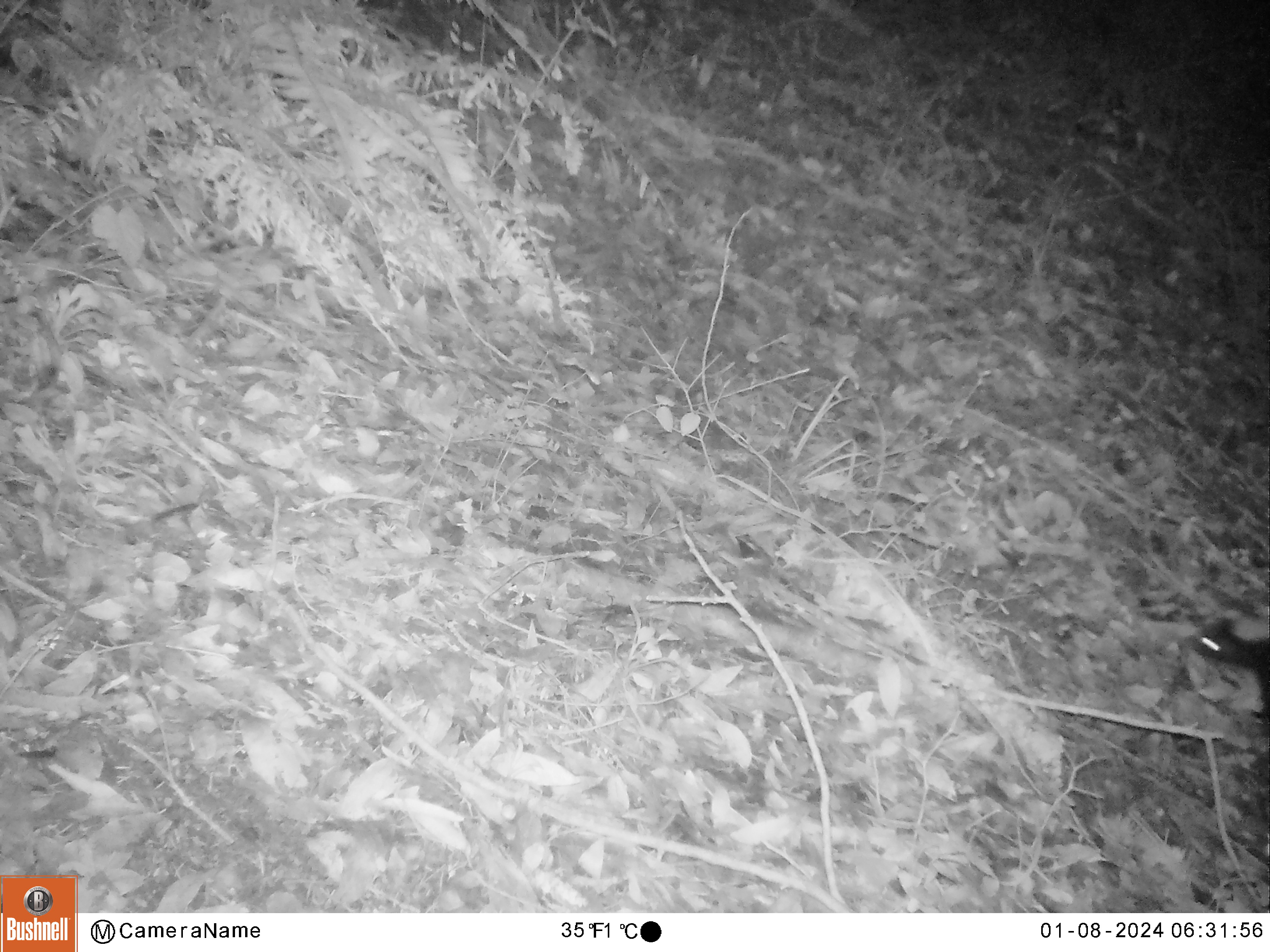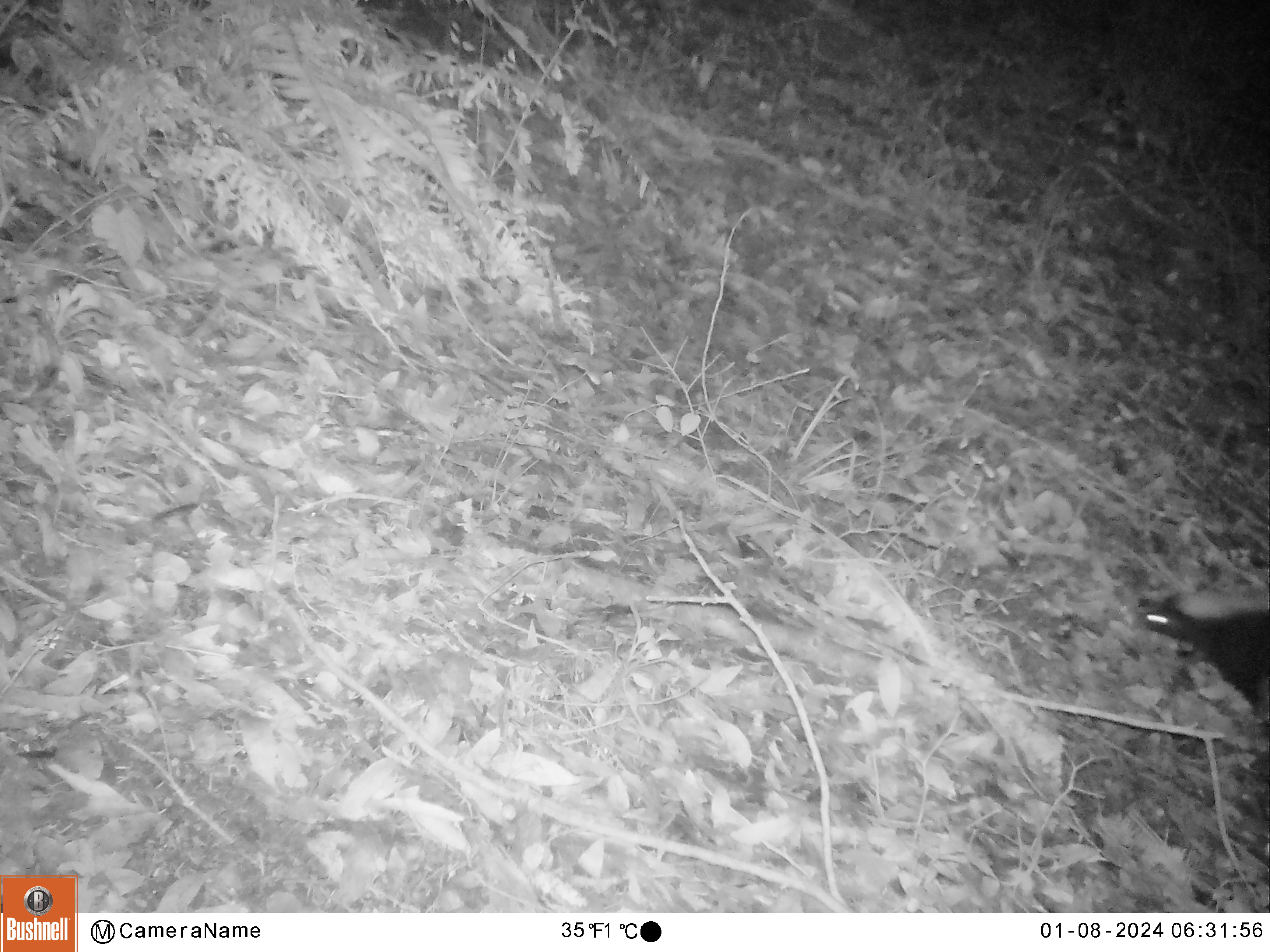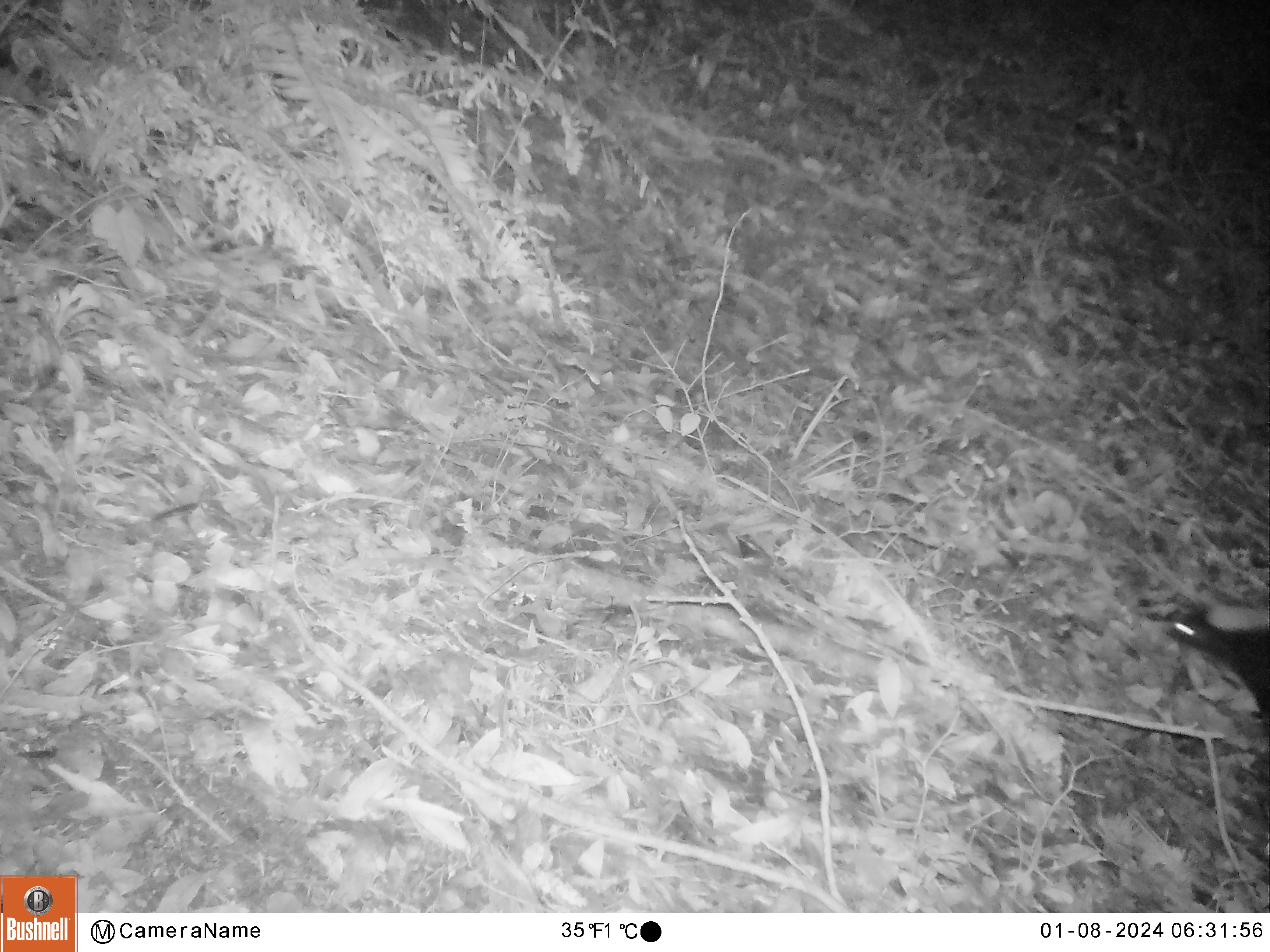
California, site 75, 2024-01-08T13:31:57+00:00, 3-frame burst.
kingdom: Animalia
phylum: Chordata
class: Mammalia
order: Carnivora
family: Mephitidae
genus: Mephitis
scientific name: Mephitis mephitis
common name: striped skunk